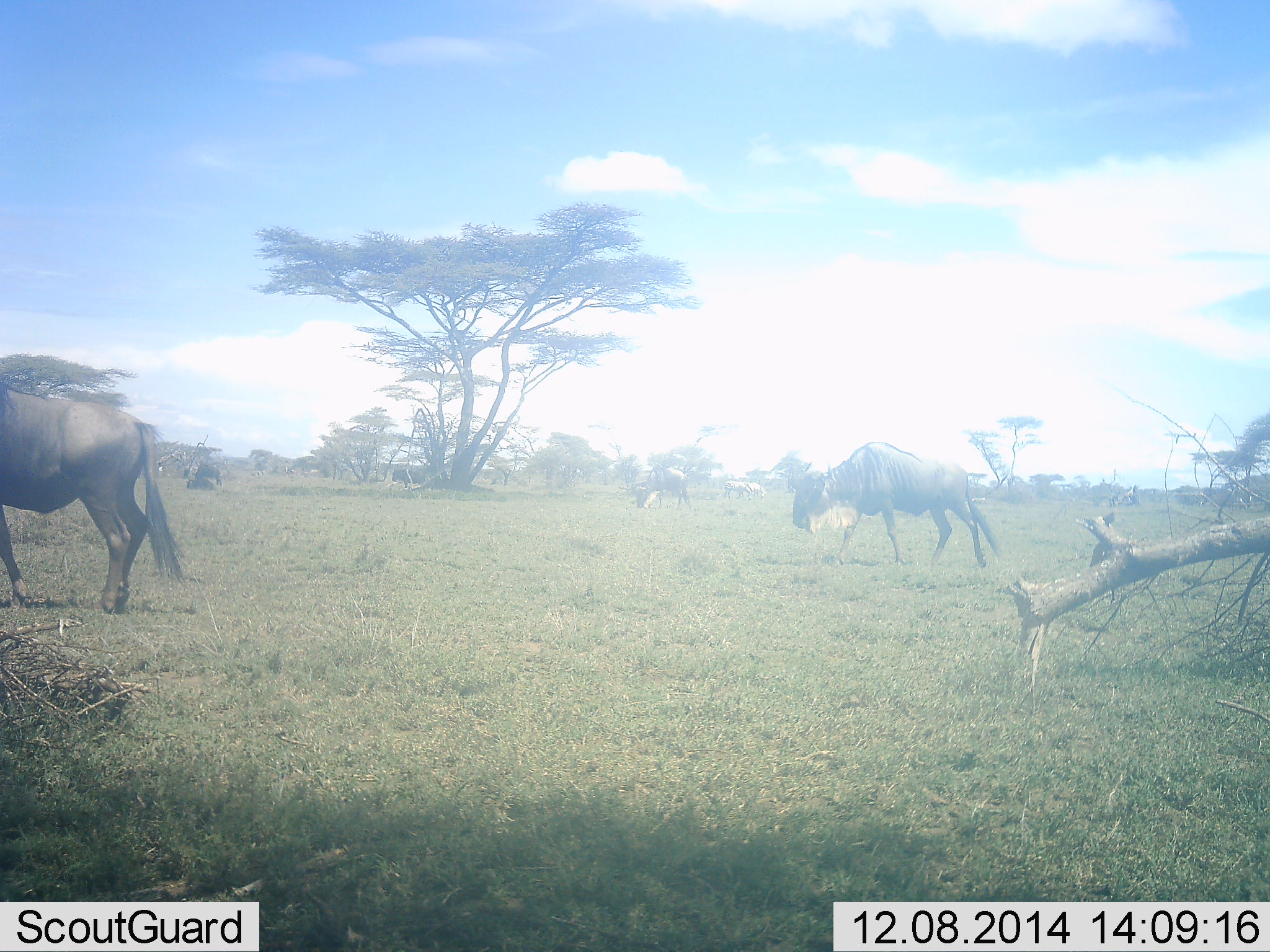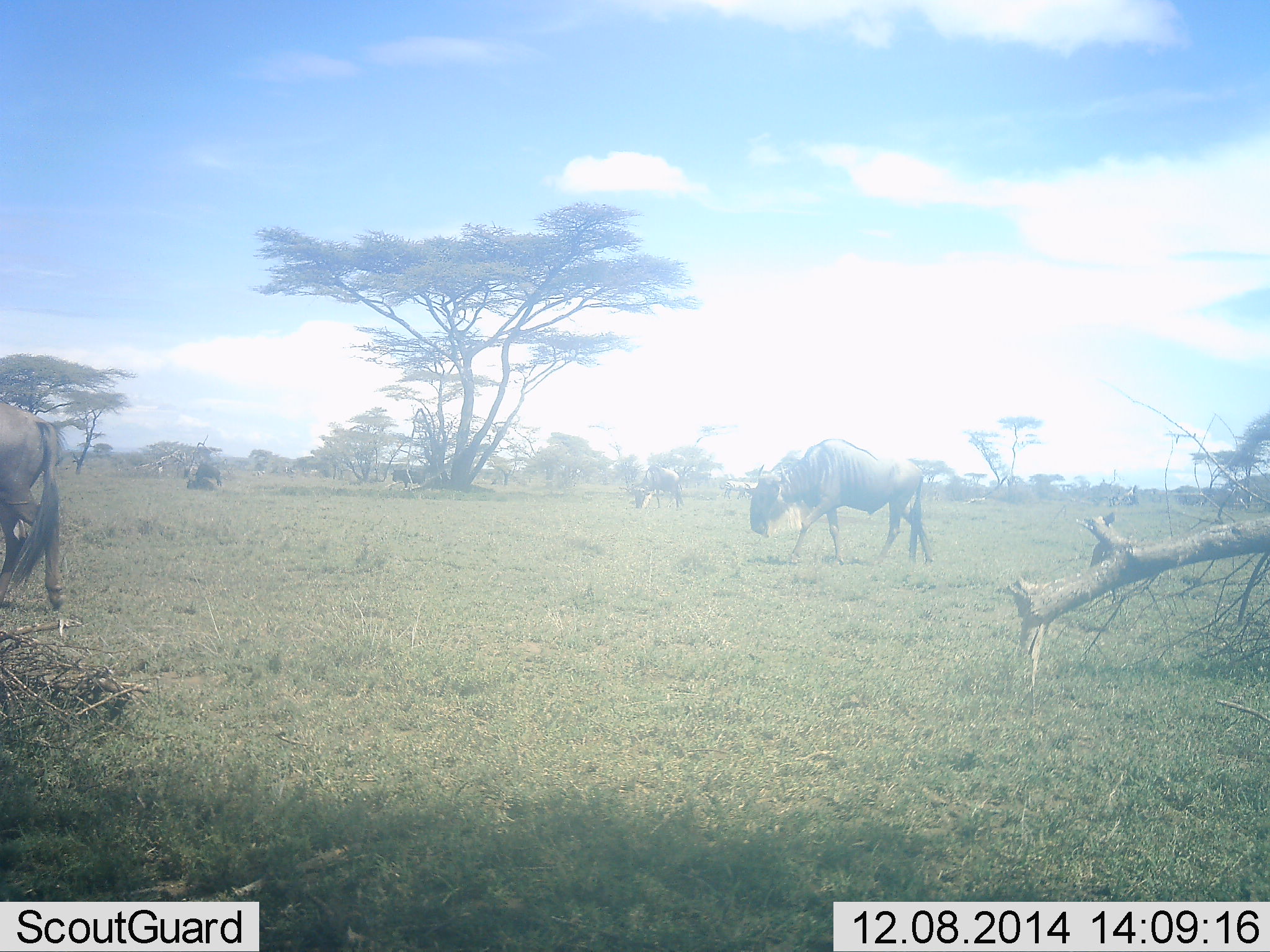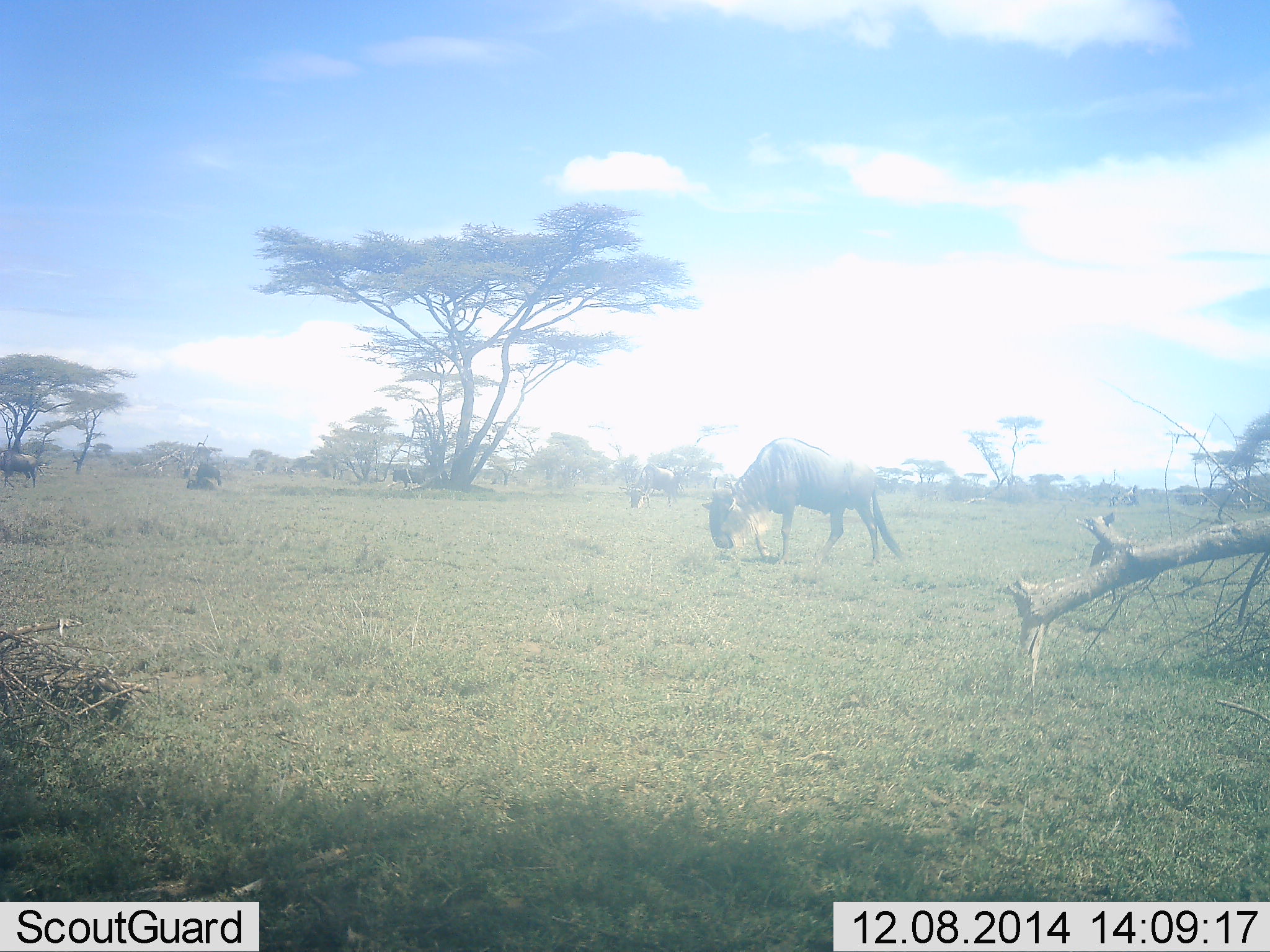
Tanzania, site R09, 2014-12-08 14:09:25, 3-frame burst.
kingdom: Animalia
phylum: Chordata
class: Mammalia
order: Artiodactyla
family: Bovidae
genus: Connochaetes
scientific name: Connochaetes taurinus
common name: blue wildebeest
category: wildebeest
Wildebeest (blue wildebeest) (Connochaetes taurinus), count 3. Behavior (volunteer vote fractions): standing 20%, resting 10%, moving 90%, interacting 0%. Young present (vote fraction): 0%. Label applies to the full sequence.